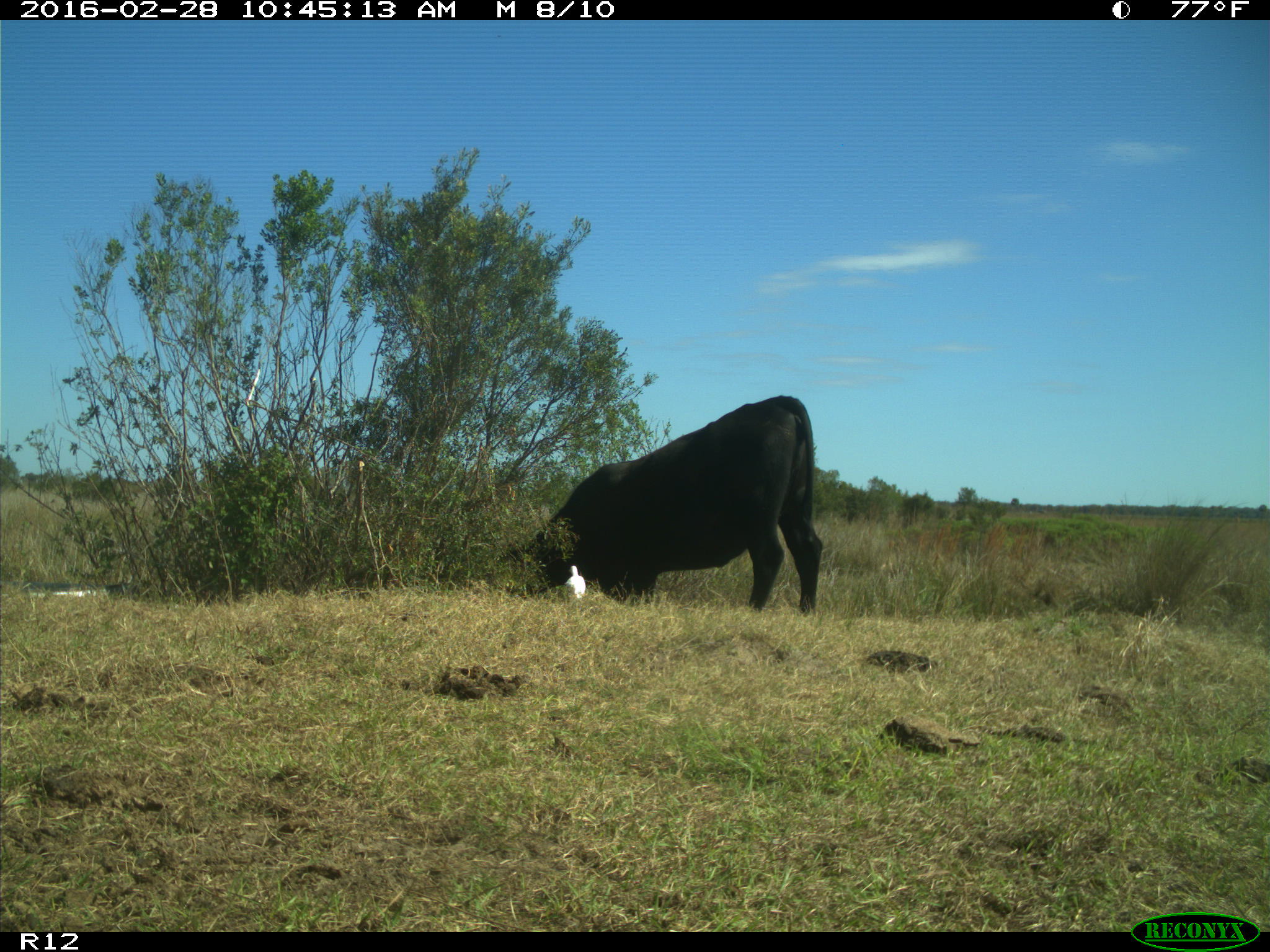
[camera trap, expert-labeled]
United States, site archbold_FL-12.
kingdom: Animalia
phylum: Chordata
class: Mammalia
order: Artiodactyla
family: Bovidae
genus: Bos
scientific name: Bos taurus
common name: domestic cow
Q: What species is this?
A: Bos taurus (domestic cow).